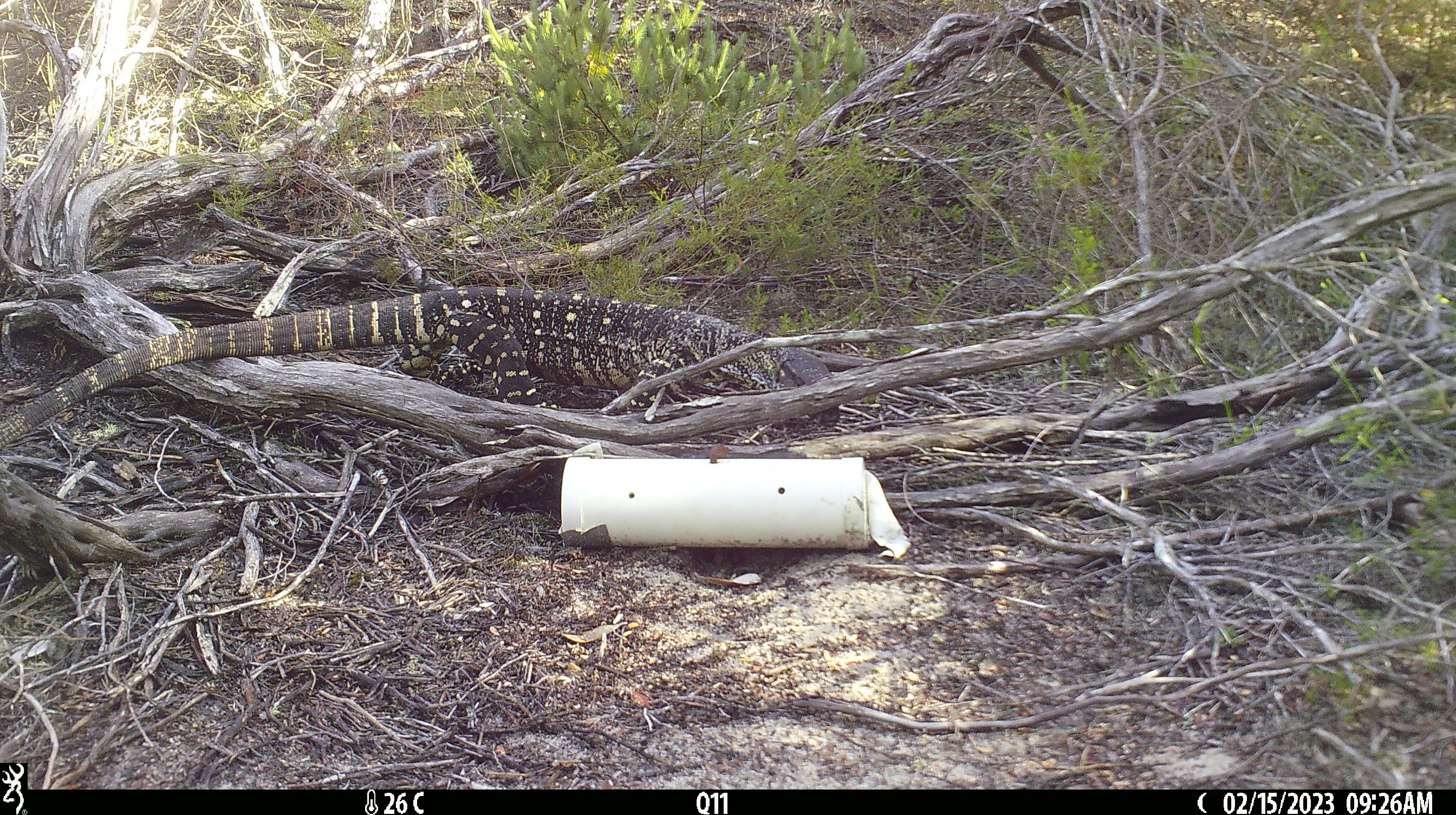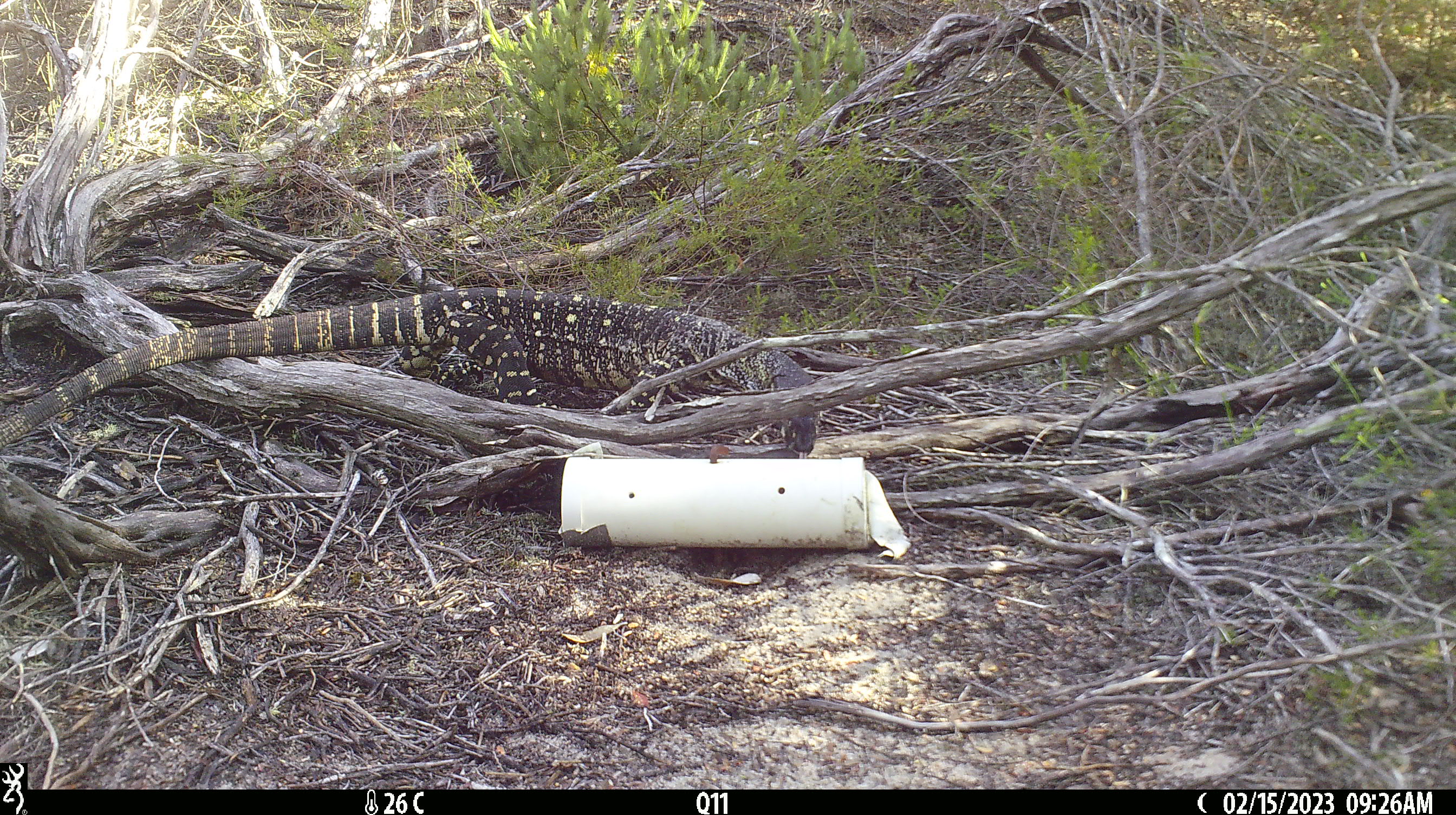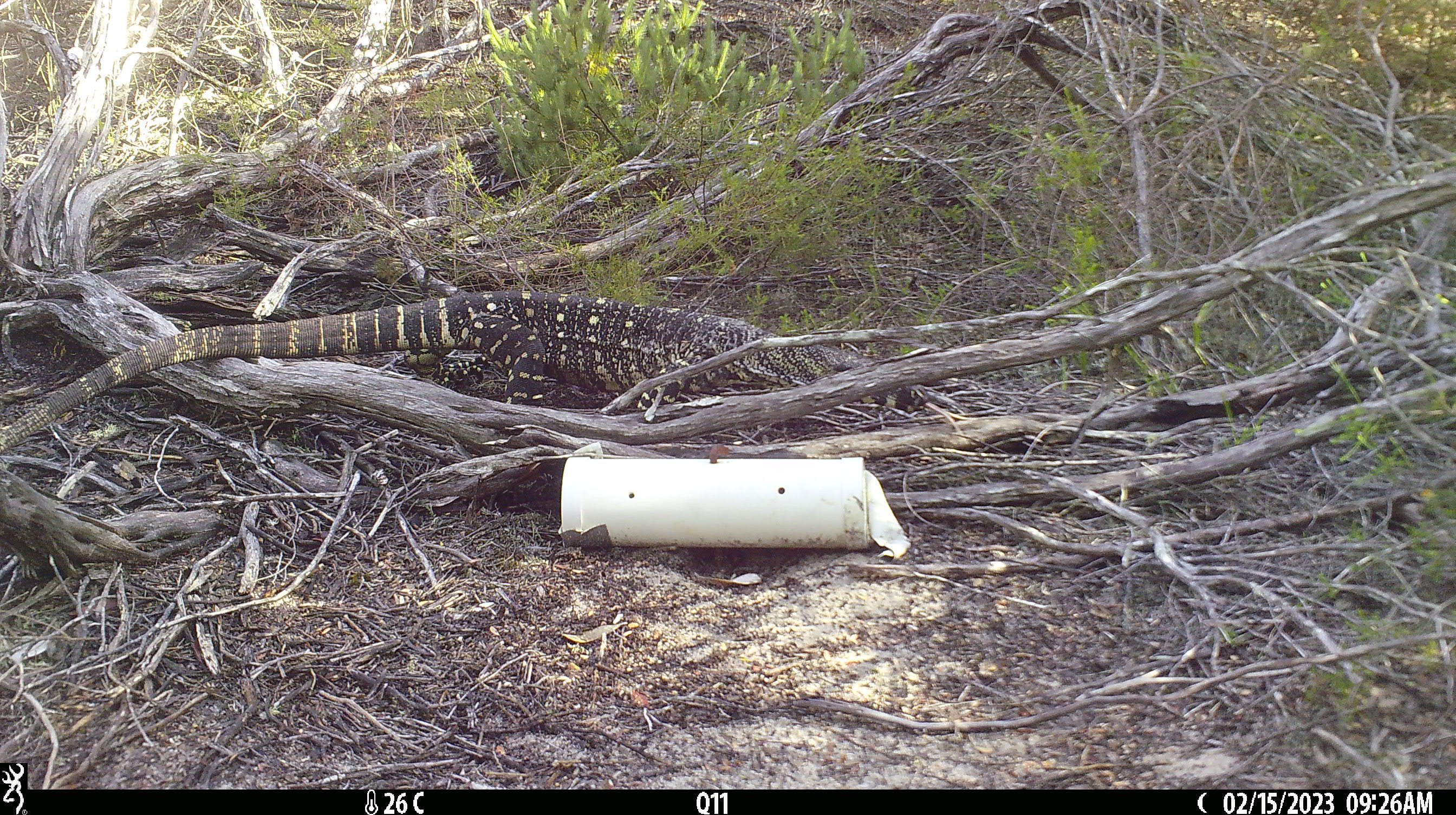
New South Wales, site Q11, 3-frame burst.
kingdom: Animalia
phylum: Chordata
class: Reptilia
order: Squamata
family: Varanidae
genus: Varanus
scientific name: Varanus varius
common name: lace monitor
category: goanna